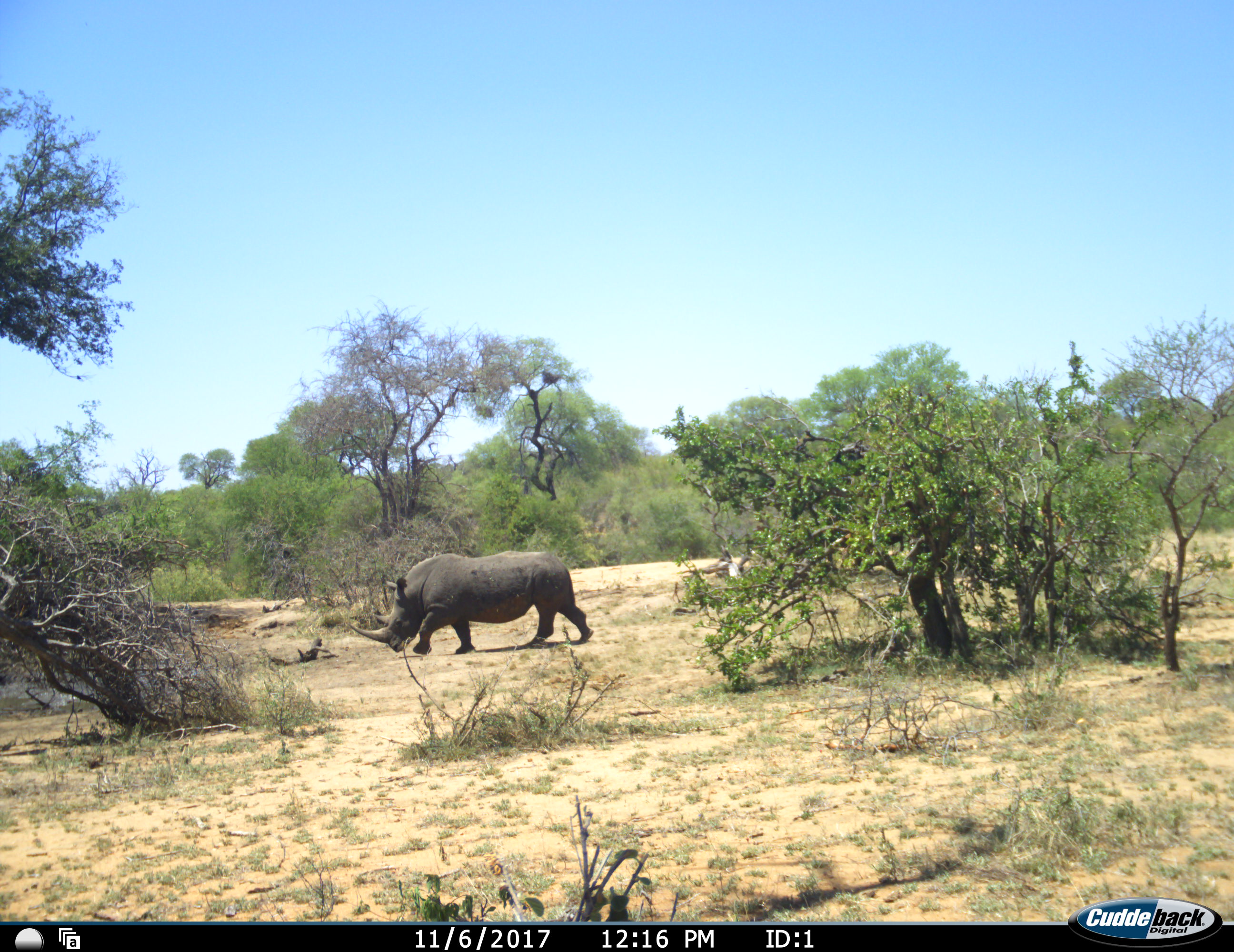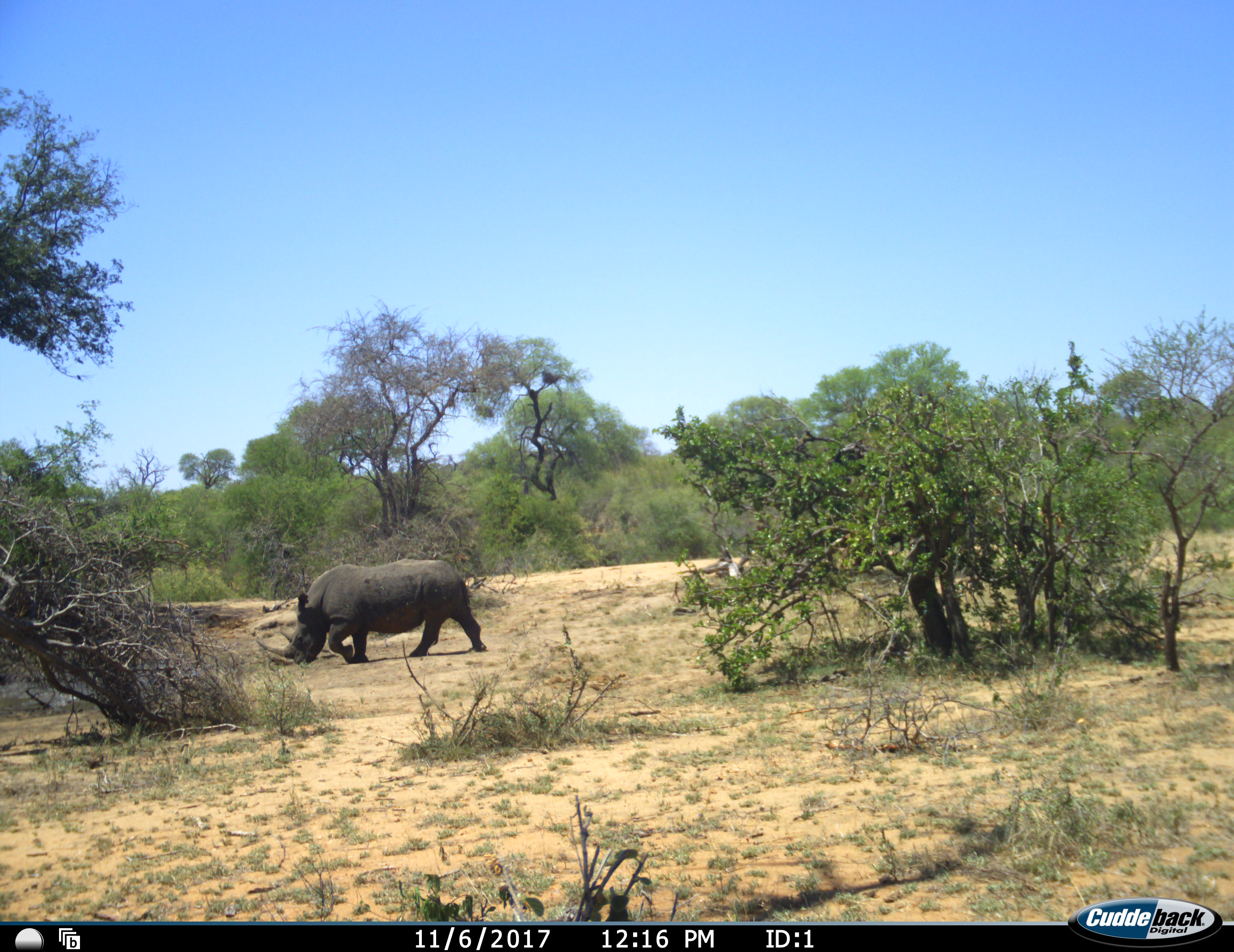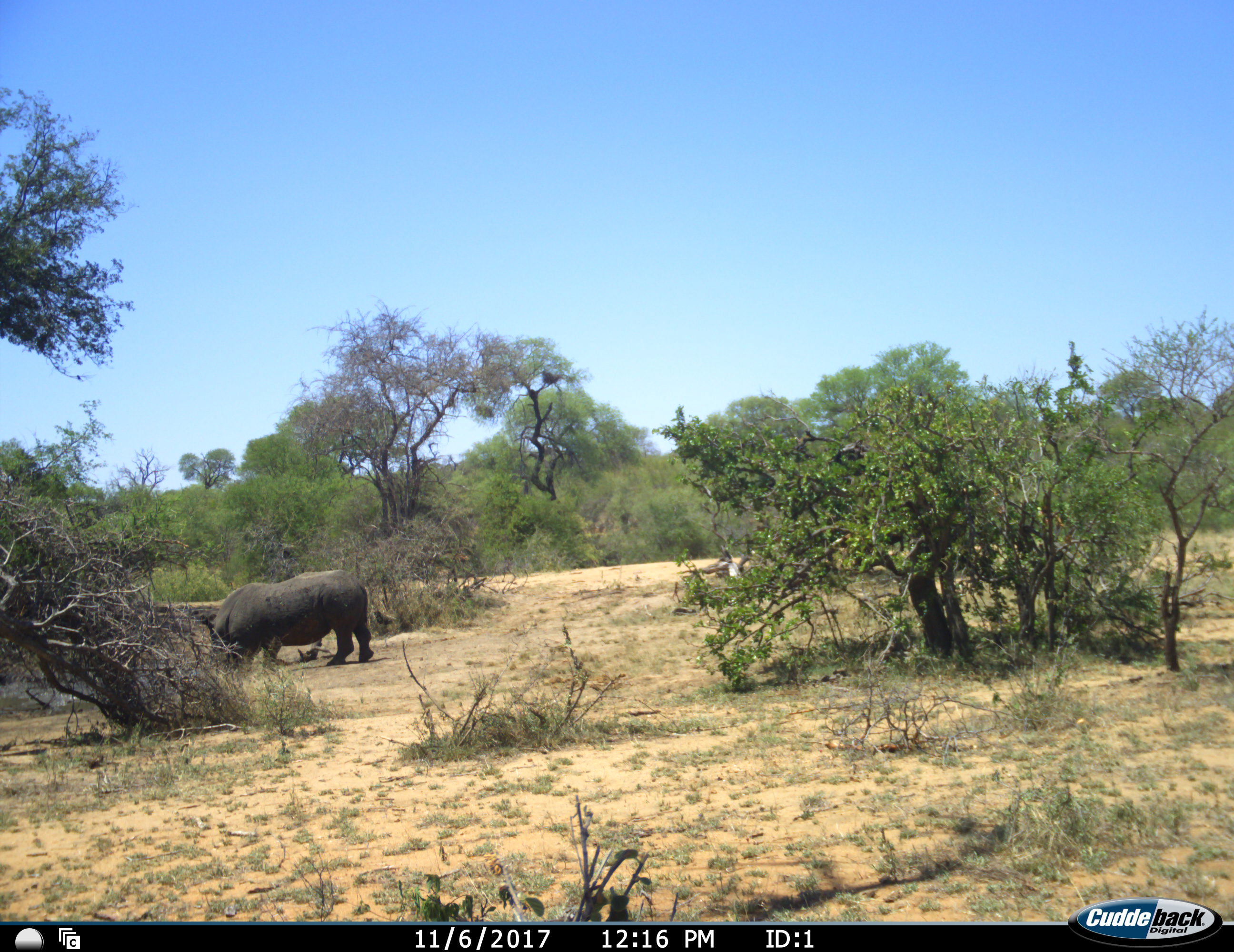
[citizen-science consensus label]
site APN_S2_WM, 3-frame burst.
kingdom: Animalia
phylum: Chordata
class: Mammalia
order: Perissodactyla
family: Rhinocerotidae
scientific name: Rhinocerotidae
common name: unknown rhinoceros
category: rhinocerosunknown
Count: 1.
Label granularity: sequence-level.